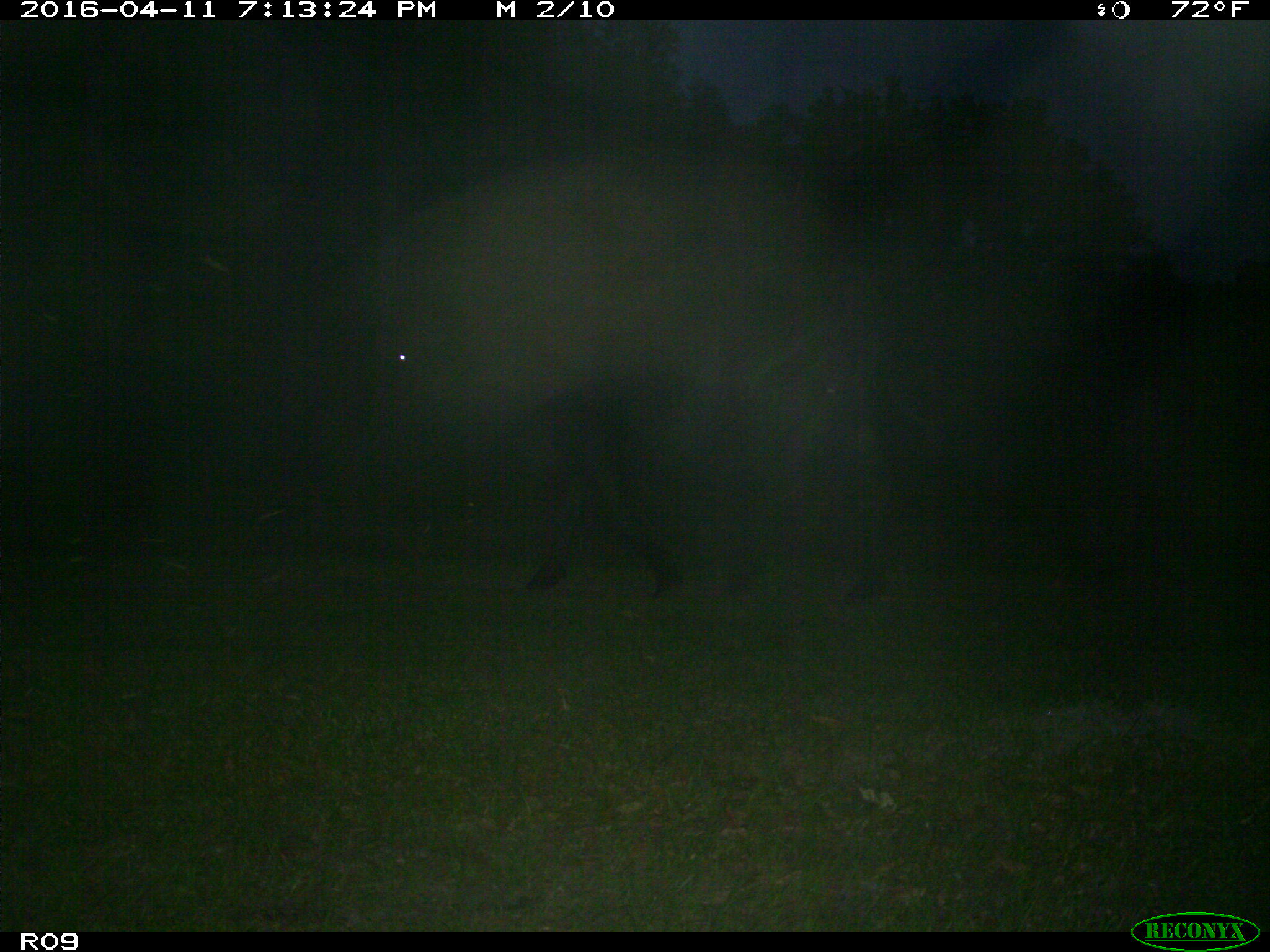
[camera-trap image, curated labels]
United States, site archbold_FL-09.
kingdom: Animalia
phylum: Chordata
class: Mammalia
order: Artiodactyla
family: Bovidae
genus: Bos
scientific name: Bos taurus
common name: domestic cow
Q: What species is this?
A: Bos taurus (domestic cow).